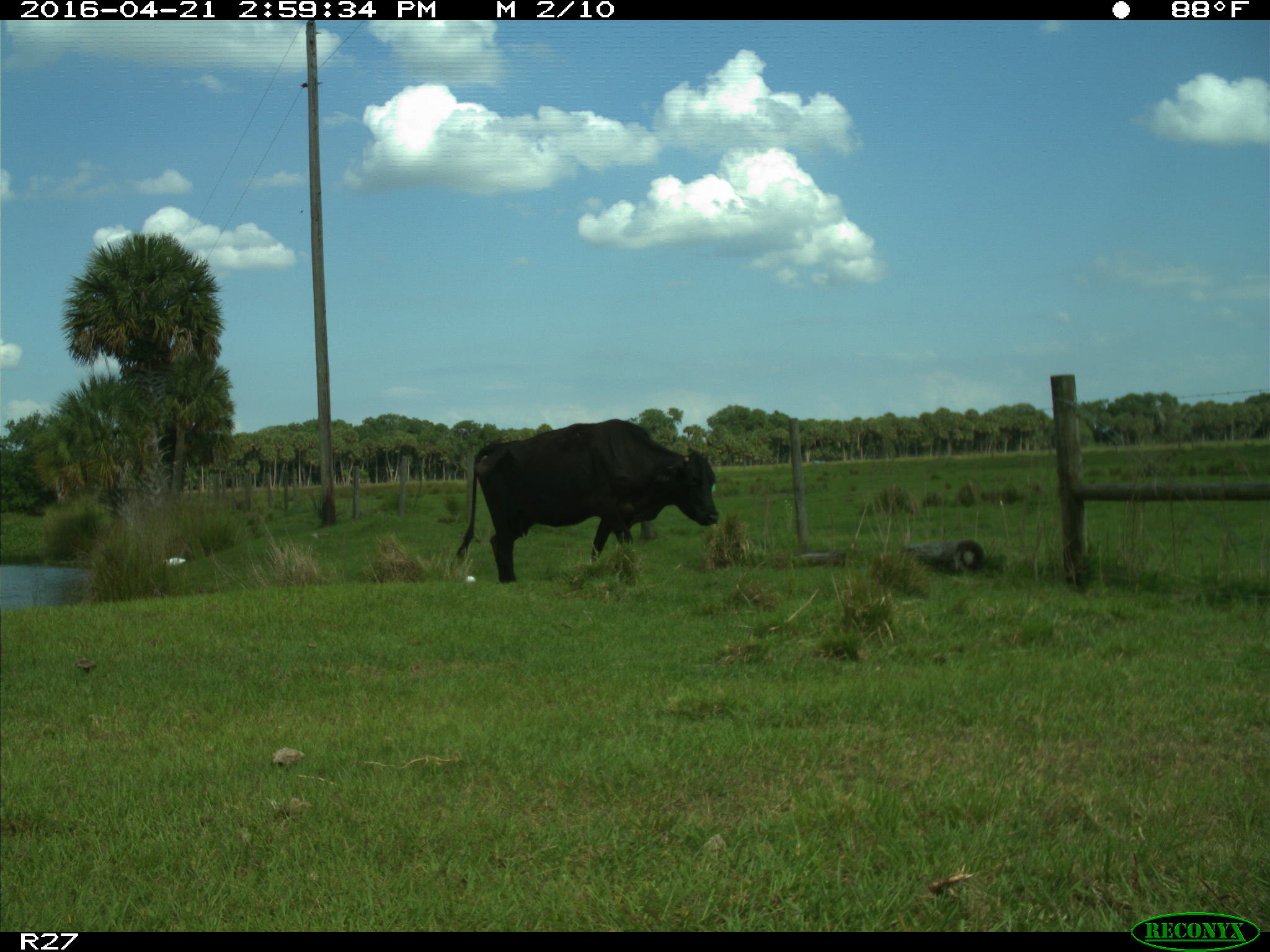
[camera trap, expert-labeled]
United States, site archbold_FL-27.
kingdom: Animalia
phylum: Chordata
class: Mammalia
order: Artiodactyla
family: Bovidae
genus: Bos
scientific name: Bos taurus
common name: domestic cow